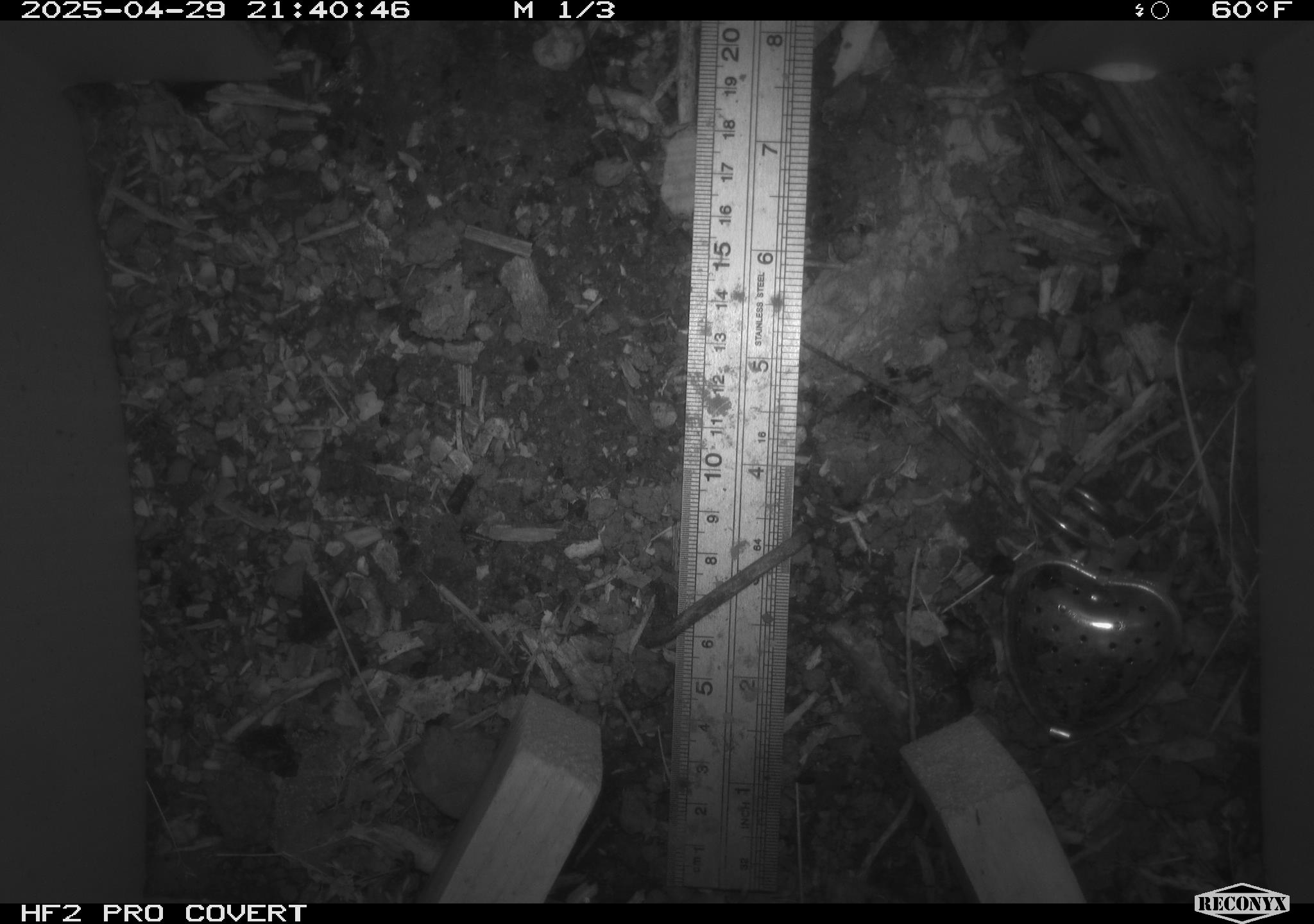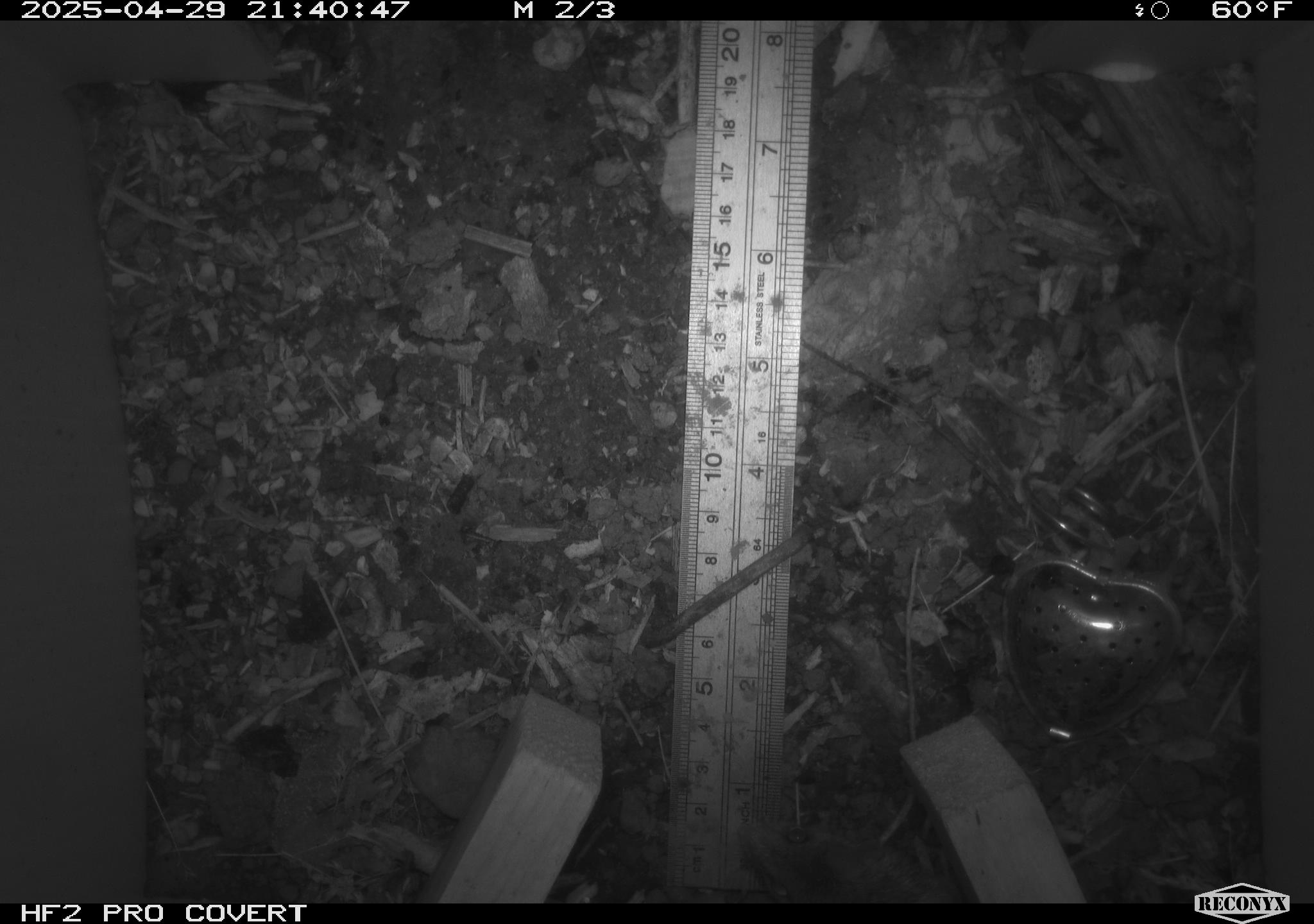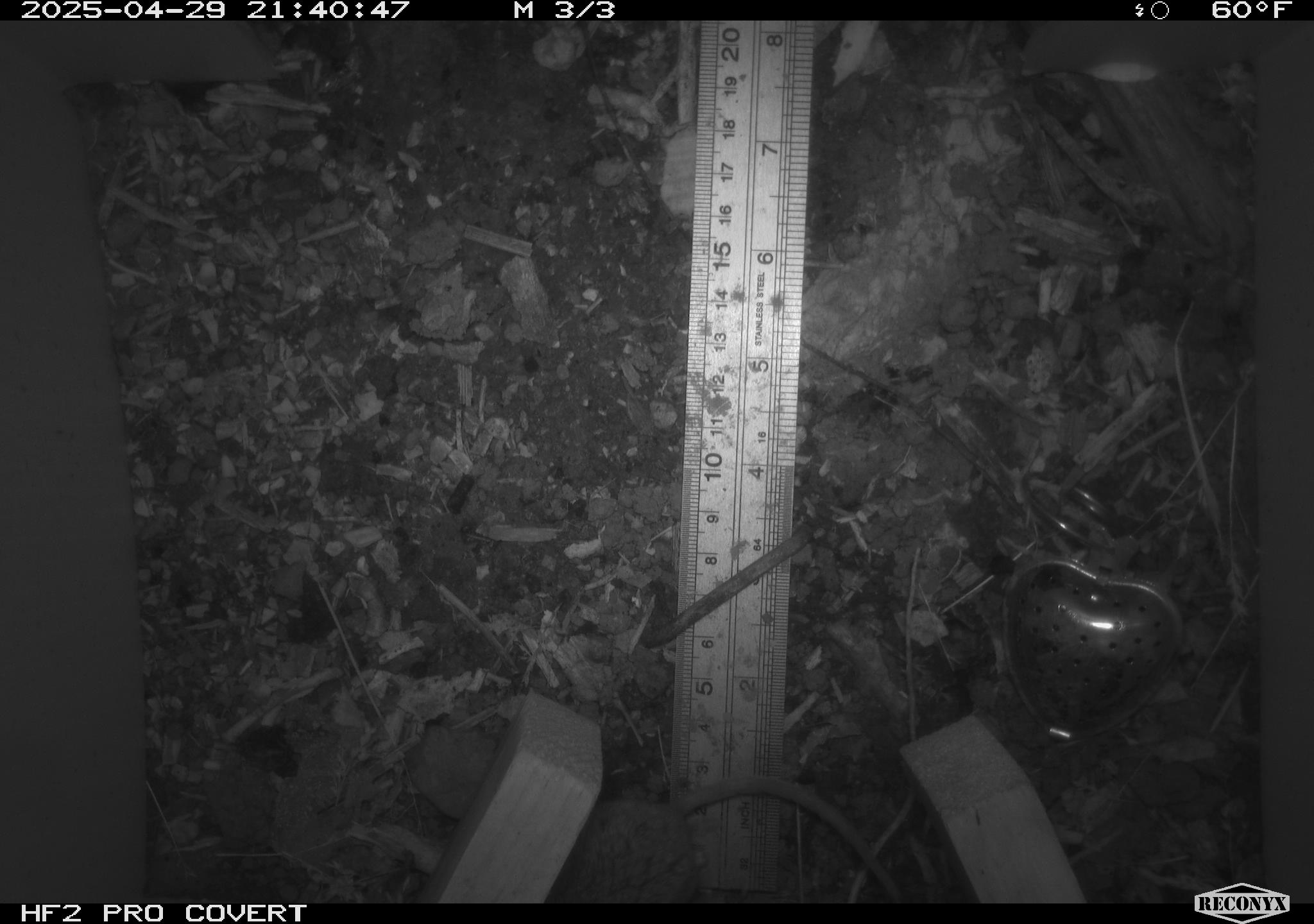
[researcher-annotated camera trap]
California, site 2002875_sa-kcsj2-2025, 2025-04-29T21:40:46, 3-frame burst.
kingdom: Animalia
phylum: Chordata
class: Mammalia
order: Rodentia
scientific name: Rodentia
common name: rodent